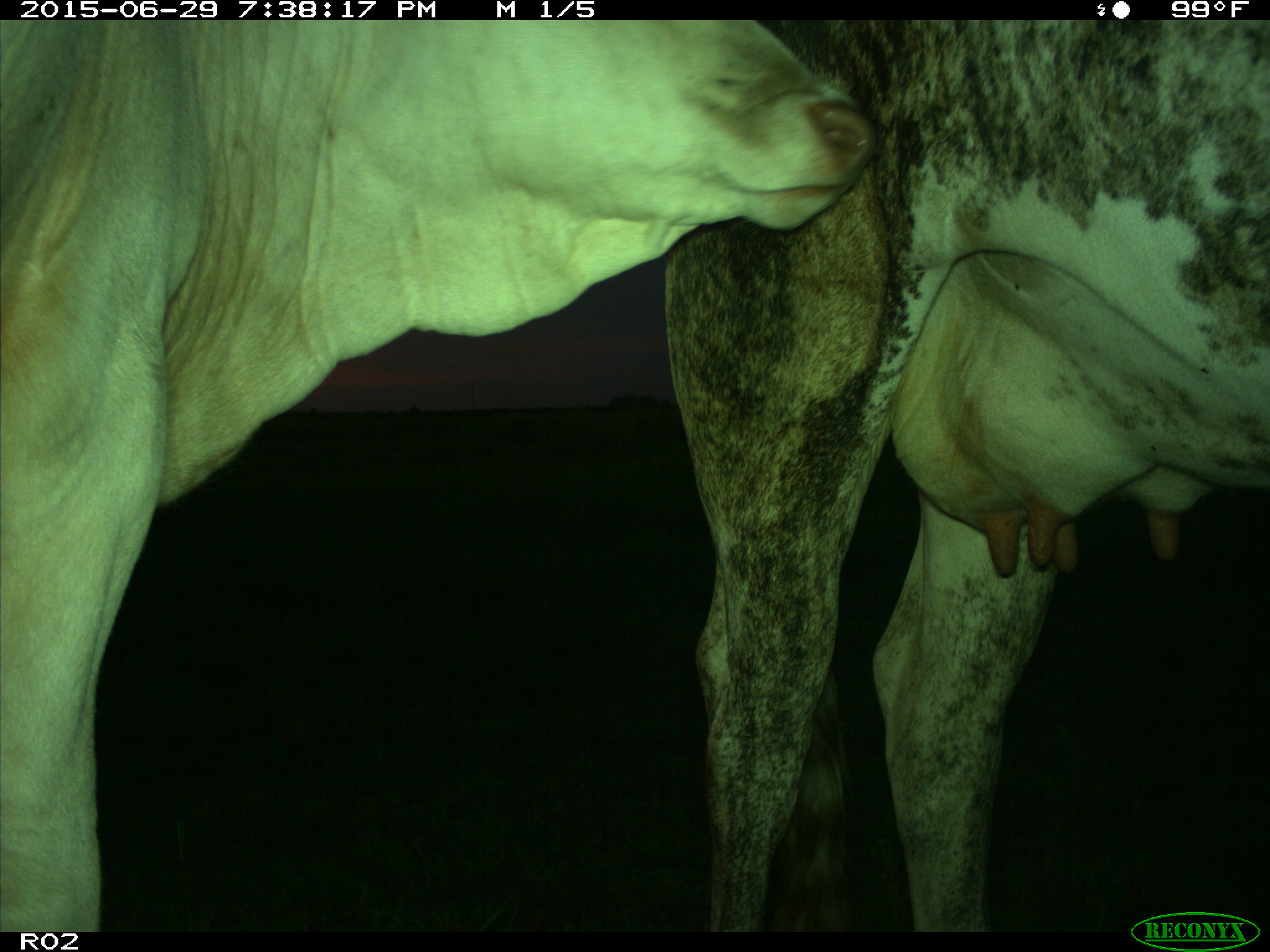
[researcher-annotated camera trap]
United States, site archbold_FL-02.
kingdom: Animalia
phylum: Chordata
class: Mammalia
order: Artiodactyla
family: Bovidae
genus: Bos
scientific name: Bos taurus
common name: domestic cow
Bos taurus (domestic cow).